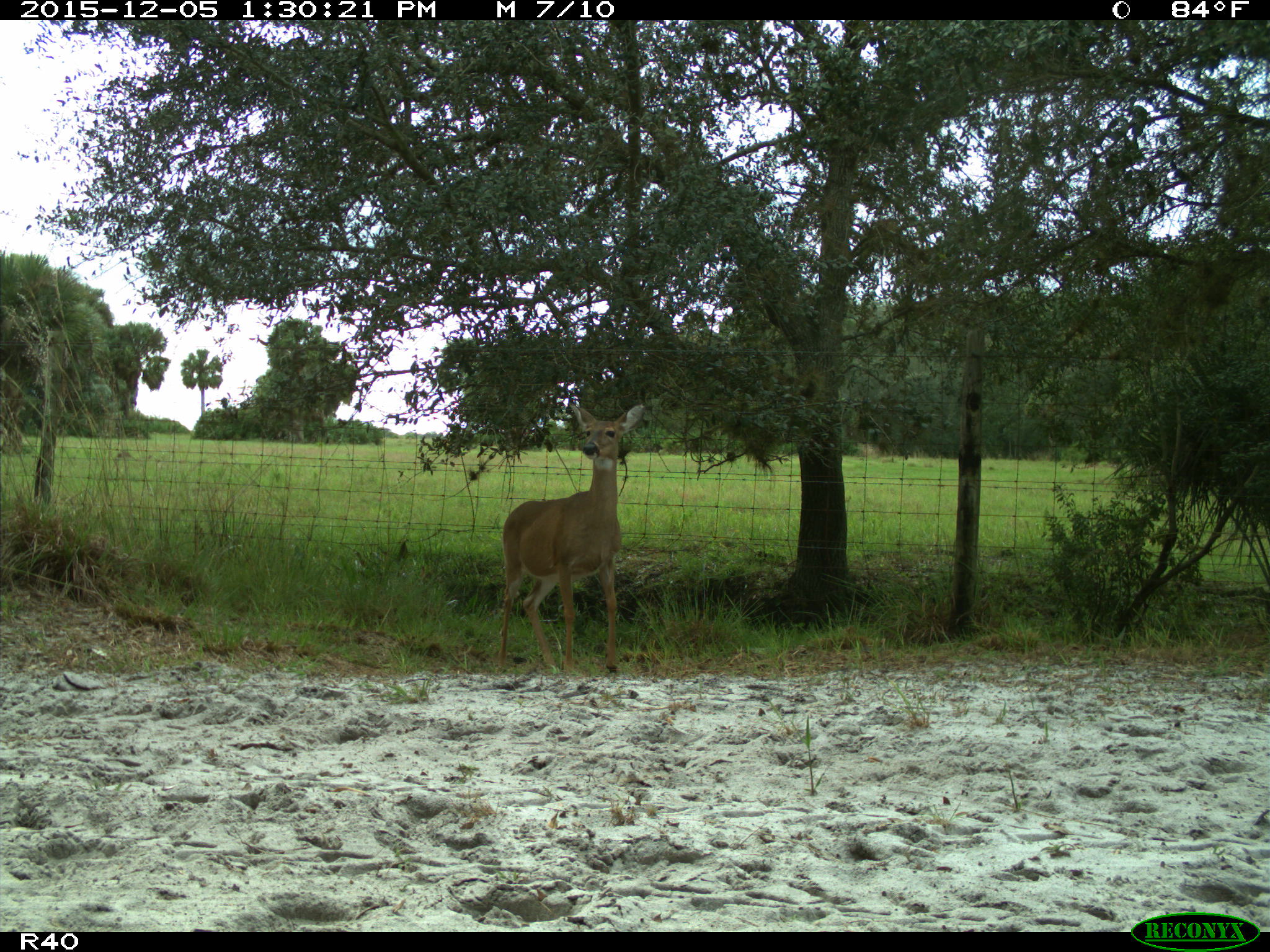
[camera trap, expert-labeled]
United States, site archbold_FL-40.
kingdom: Animalia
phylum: Chordata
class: Mammalia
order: Artiodactyla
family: Cervidae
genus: Odocoileus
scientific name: Odocoileus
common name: deer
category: unidentified deer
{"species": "unidentified deer (deer) (Odocoileus)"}